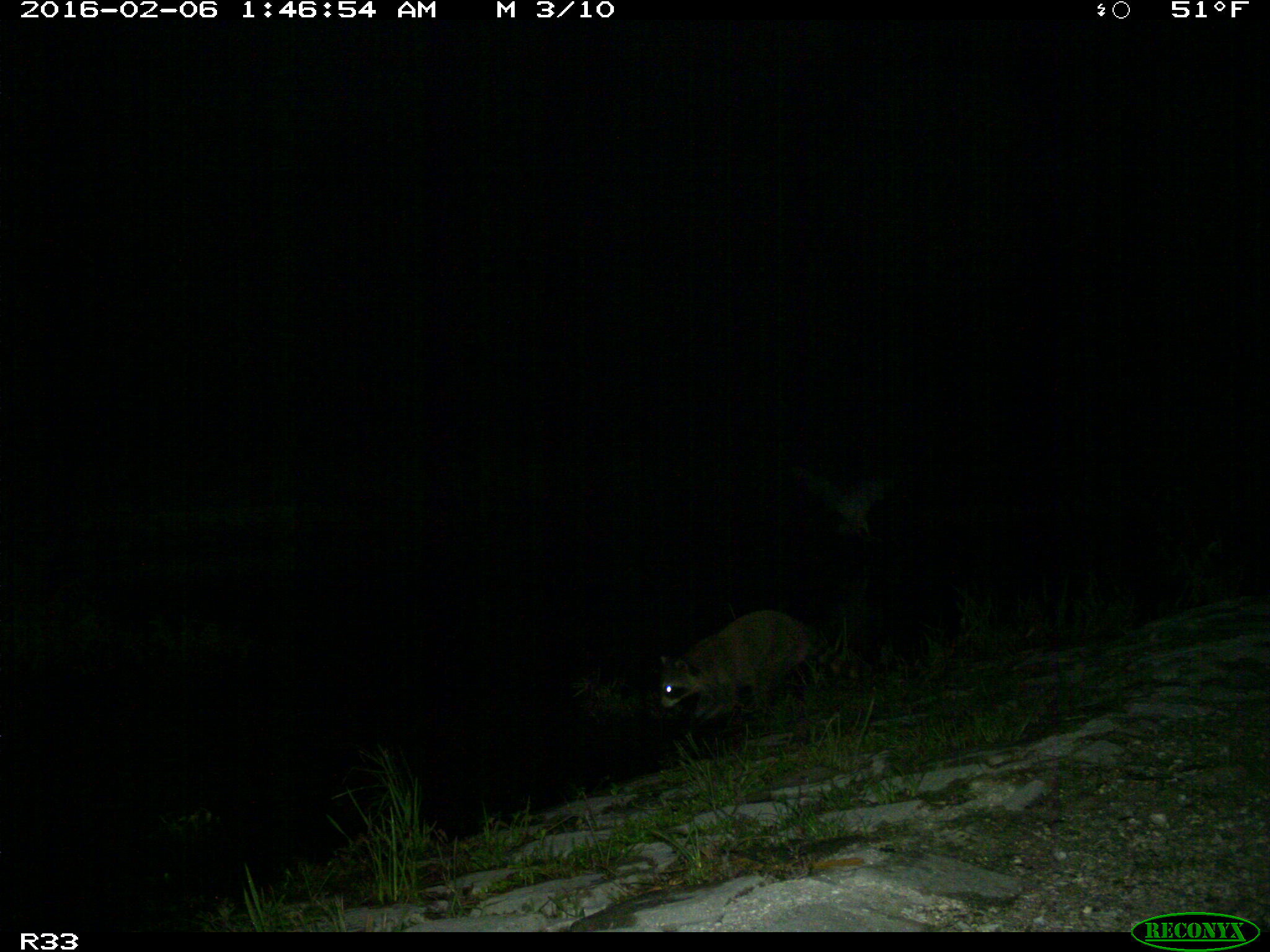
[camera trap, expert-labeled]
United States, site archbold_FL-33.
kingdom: Animalia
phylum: Chordata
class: Mammalia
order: Carnivora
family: Procyonidae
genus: Procyon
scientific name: Procyon lotor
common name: common raccoon